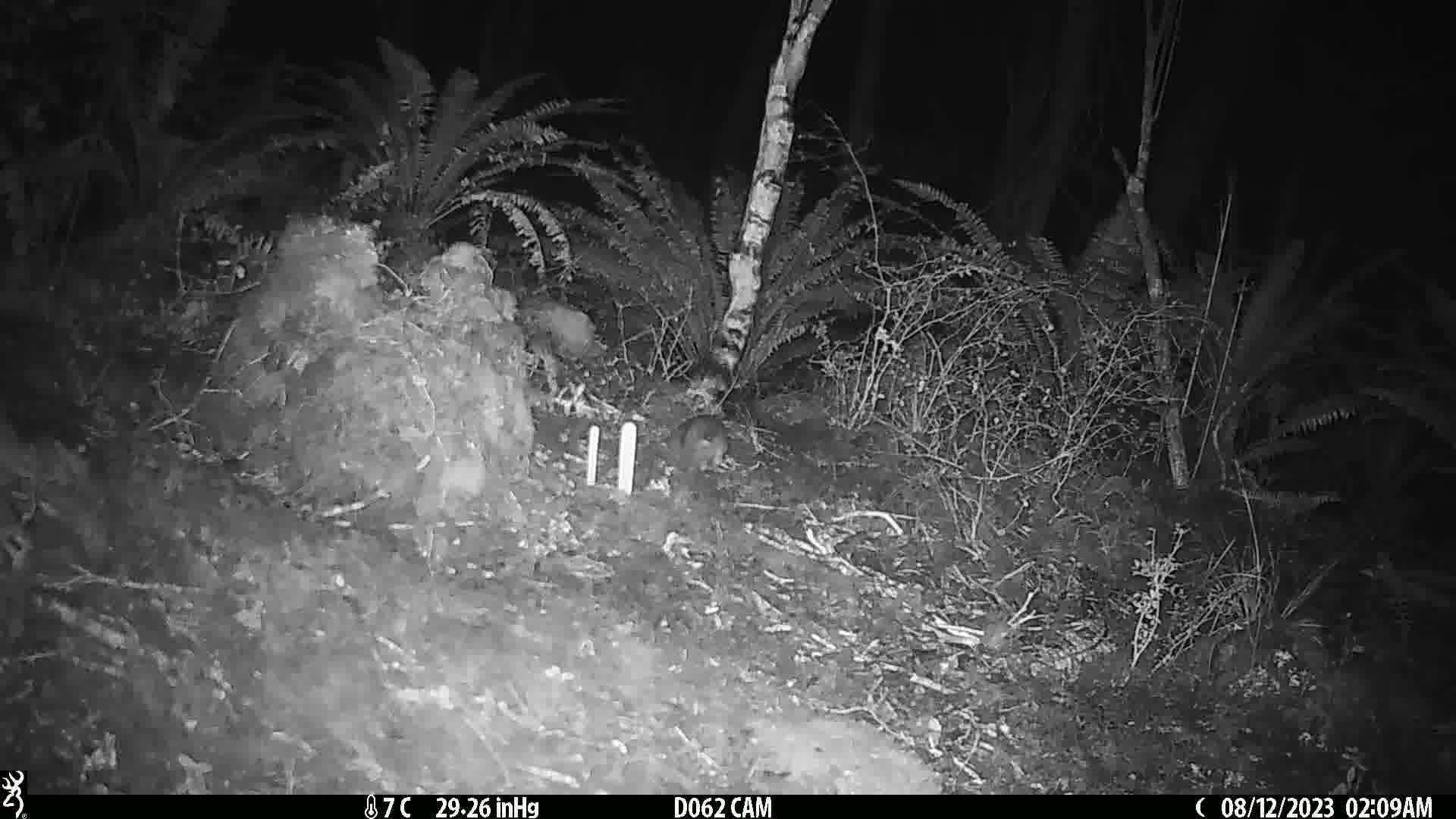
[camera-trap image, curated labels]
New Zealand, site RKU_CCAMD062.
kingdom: Animalia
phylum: Chordata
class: Mammalia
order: Rodentia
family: Muridae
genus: Rattus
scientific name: Rattus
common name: rat